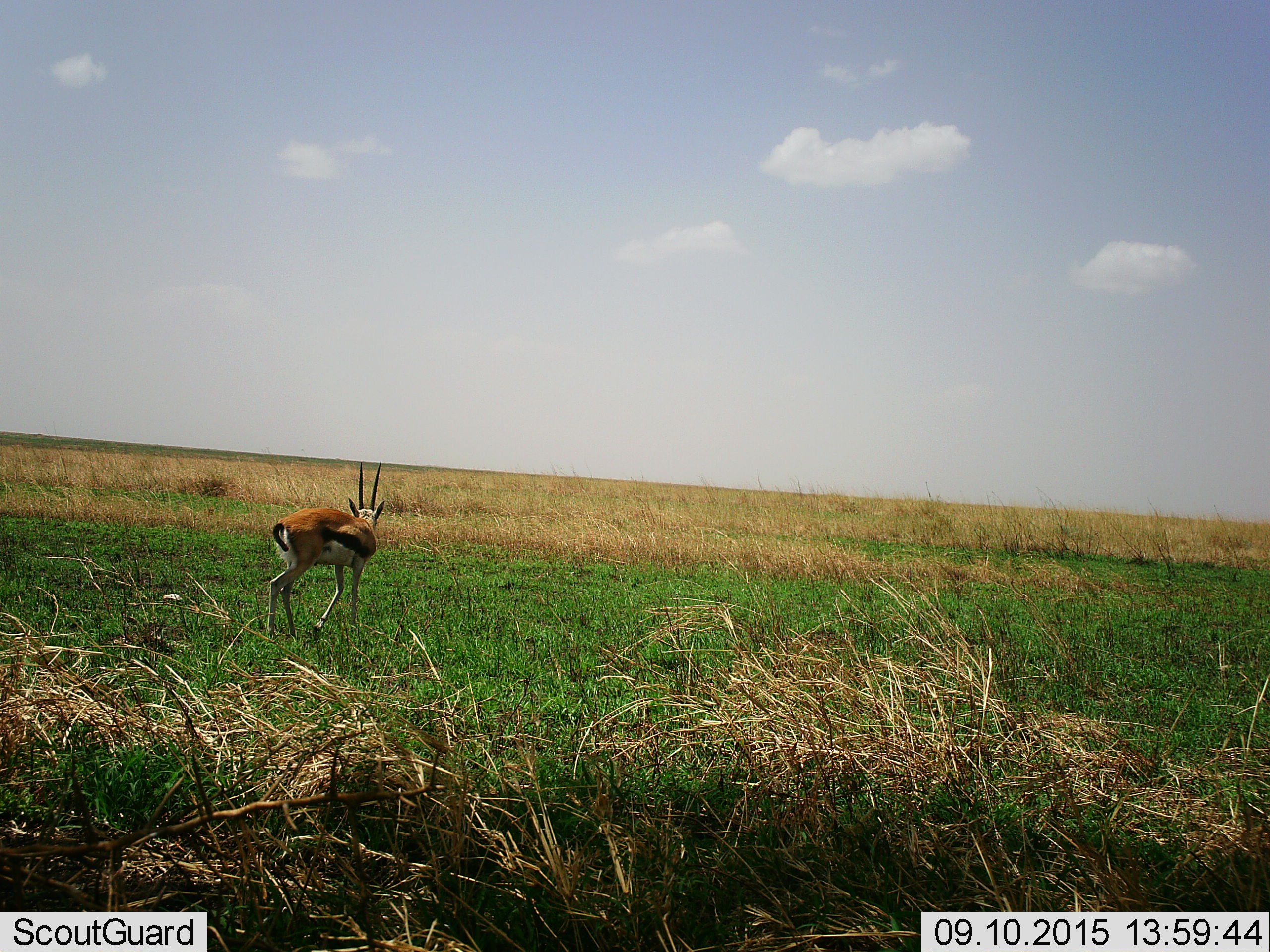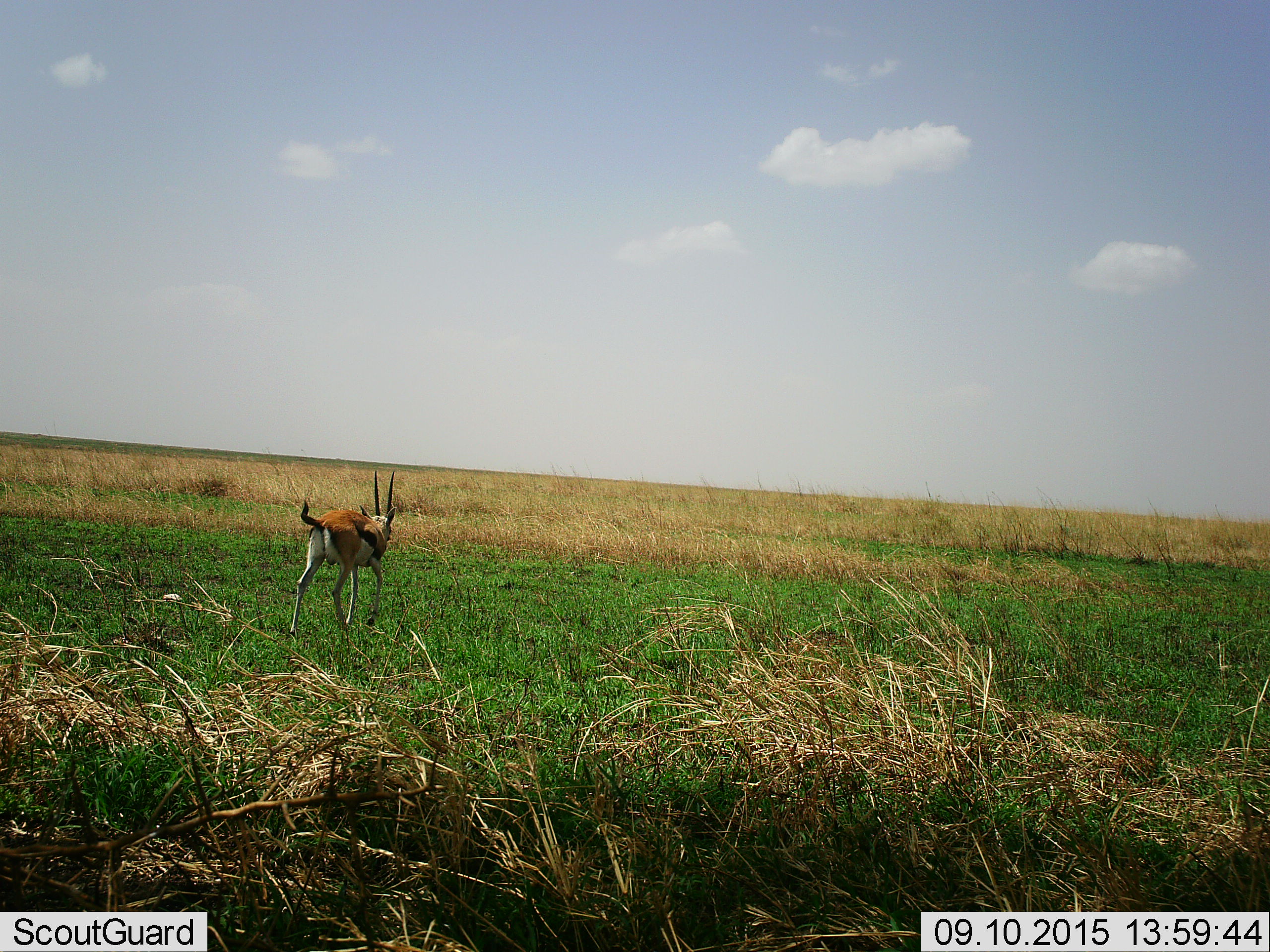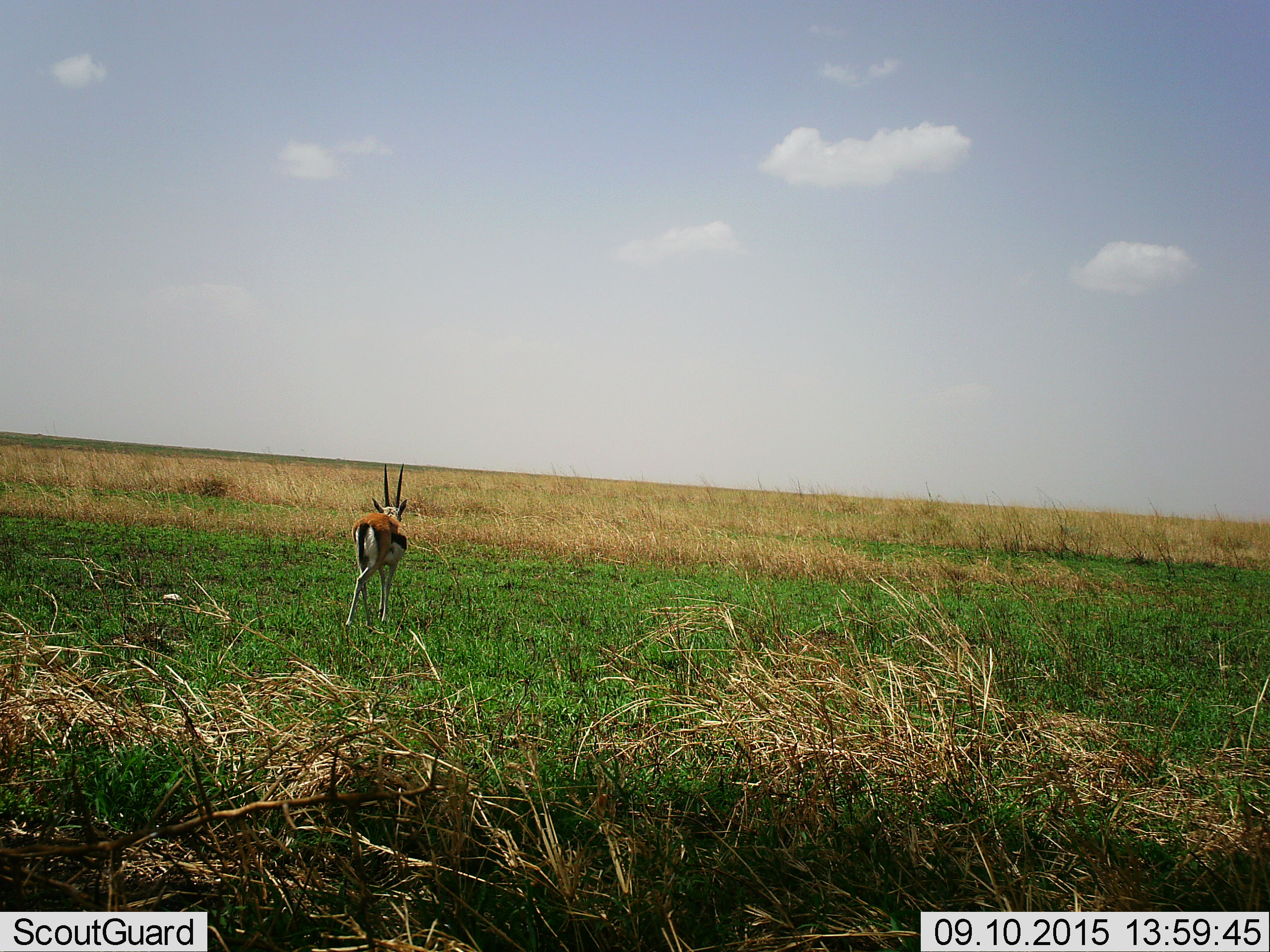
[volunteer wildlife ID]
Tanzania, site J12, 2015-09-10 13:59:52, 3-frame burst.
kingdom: Animalia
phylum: Chordata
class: Mammalia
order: Artiodactyla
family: Bovidae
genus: Eudorcas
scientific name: Eudorcas thomsonii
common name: thomson's gazelle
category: gazellethomsons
Gazellethomsons (thomson's gazelle) (Eudorcas thomsonii), count 1. Behavior (volunteer vote fractions): standing 0%, resting 0%, moving 100%, interacting 0%. Young present (vote fraction): 0%. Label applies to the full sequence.